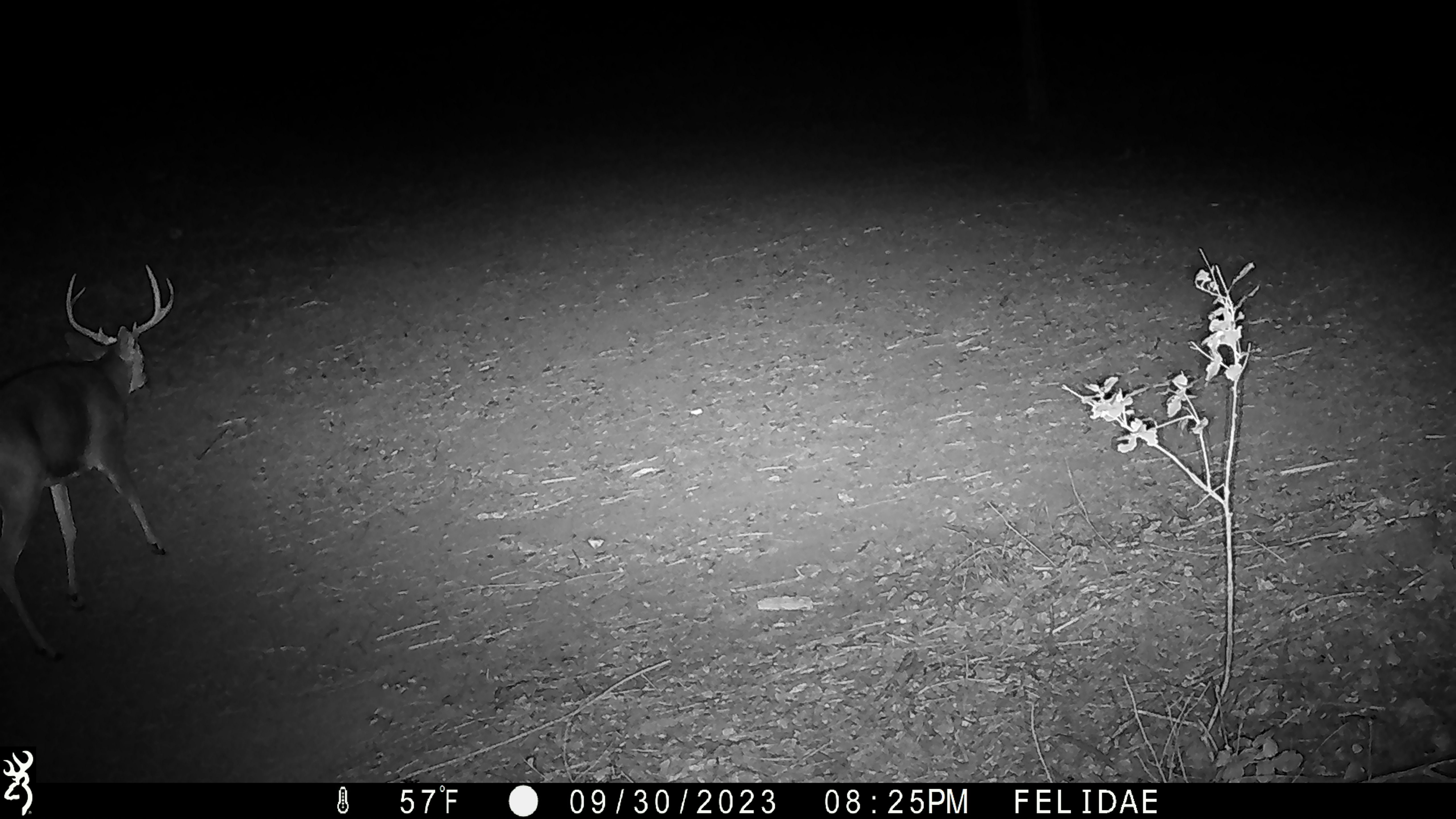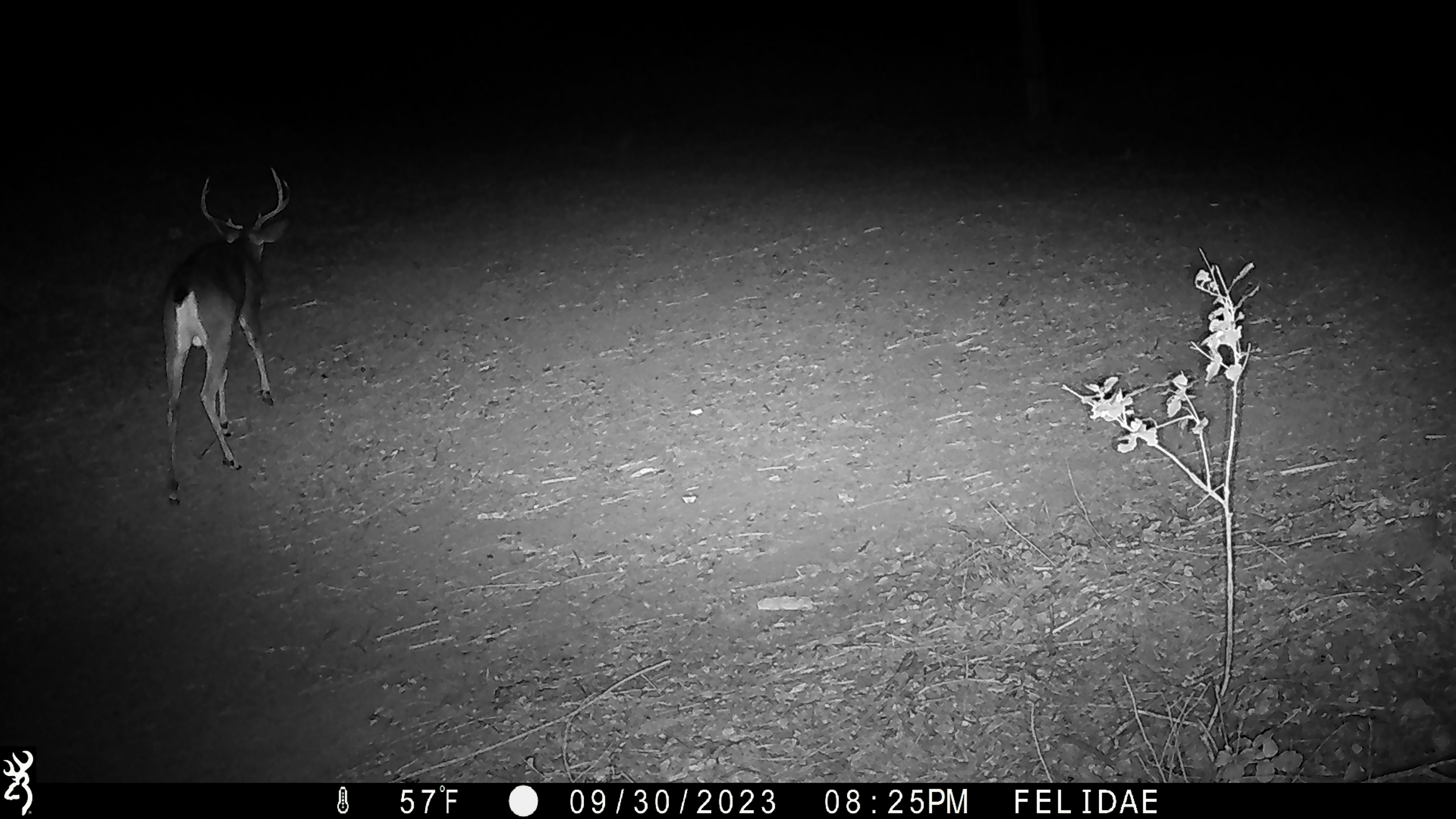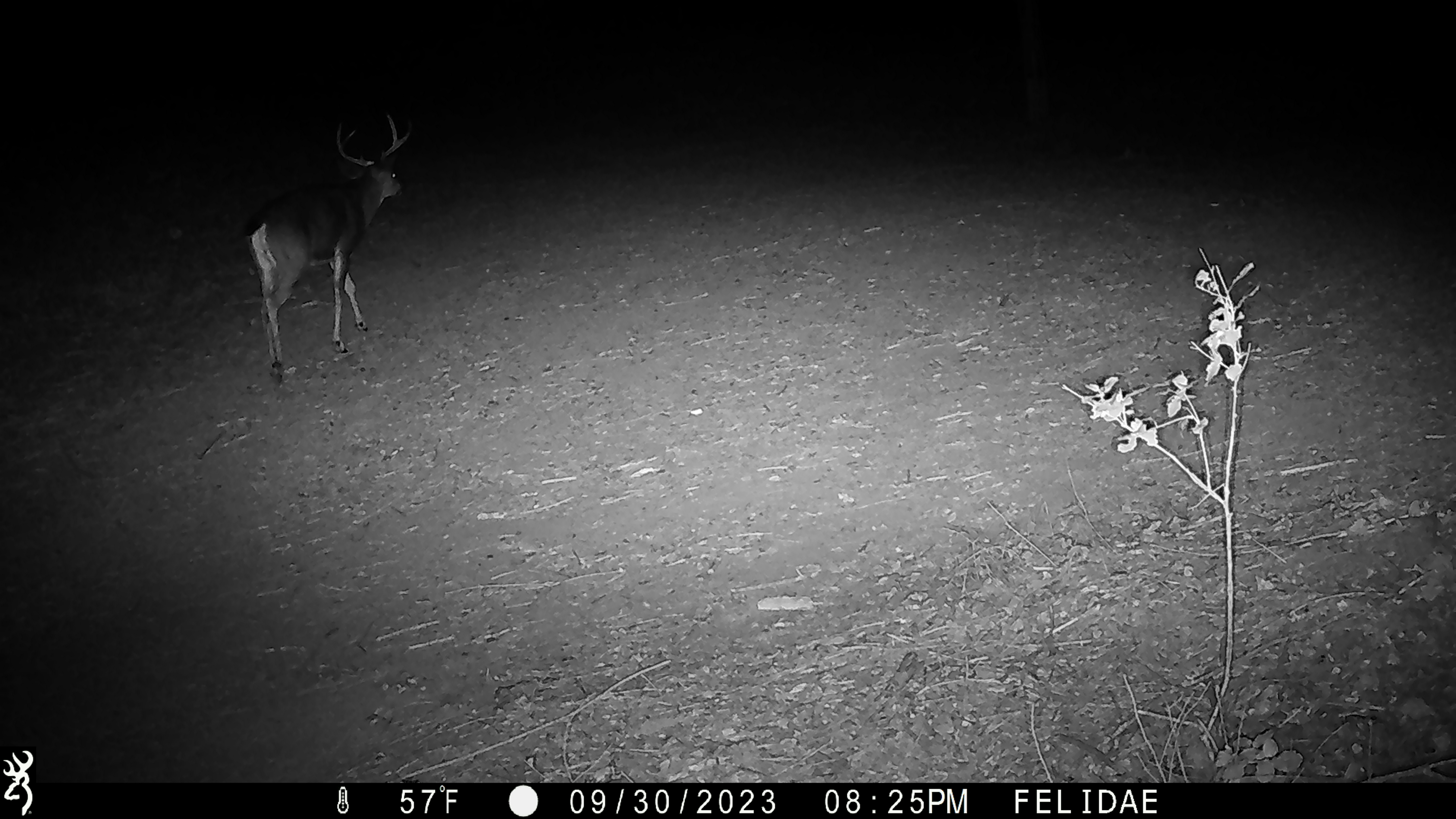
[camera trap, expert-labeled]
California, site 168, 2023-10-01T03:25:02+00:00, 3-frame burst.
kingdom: Animalia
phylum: Chordata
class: Mammalia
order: Artiodactyla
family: Cervidae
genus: Odocoileus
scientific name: Odocoileus hemionus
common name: mule deer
Mule deer (Odocoileus hemionus).